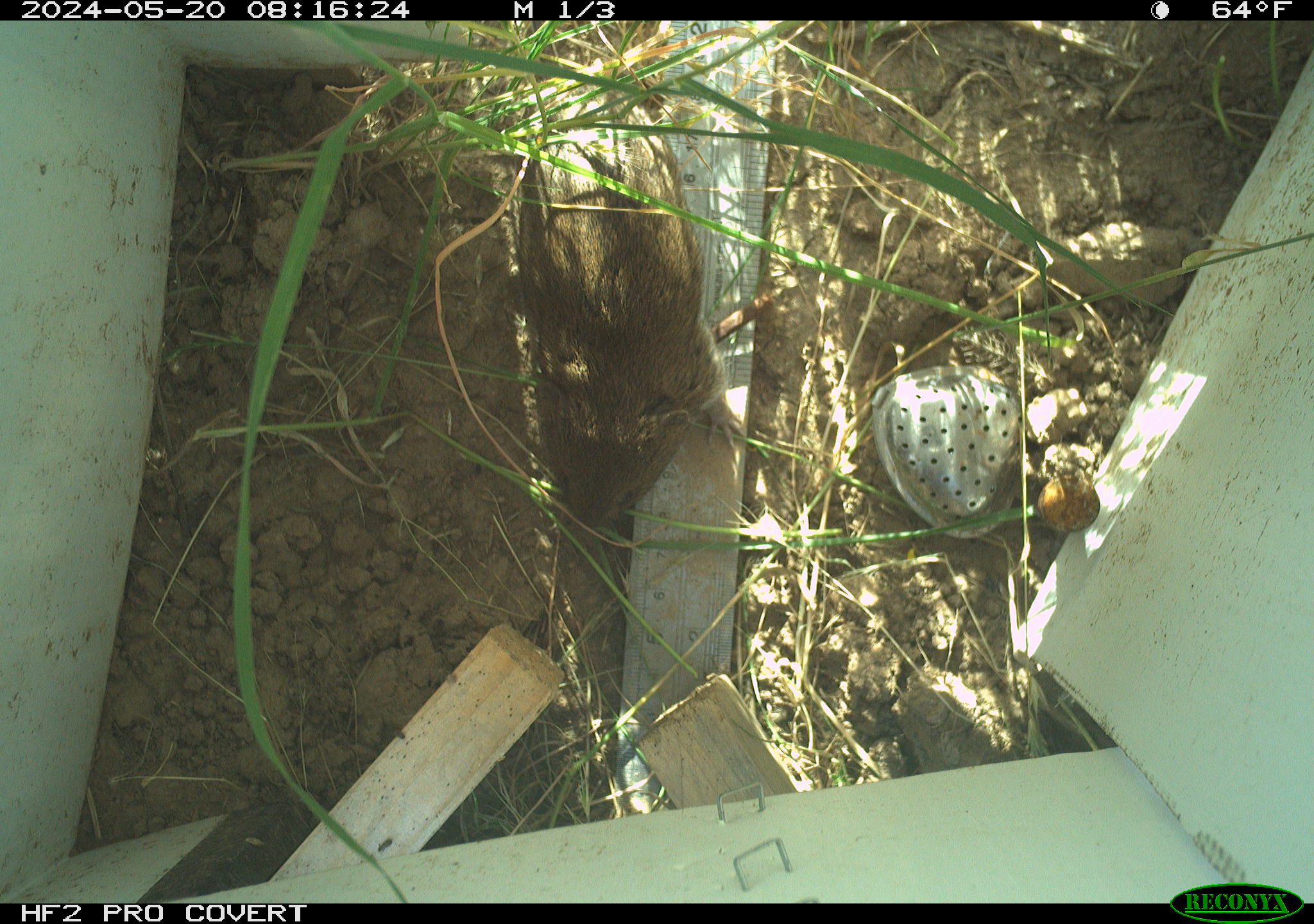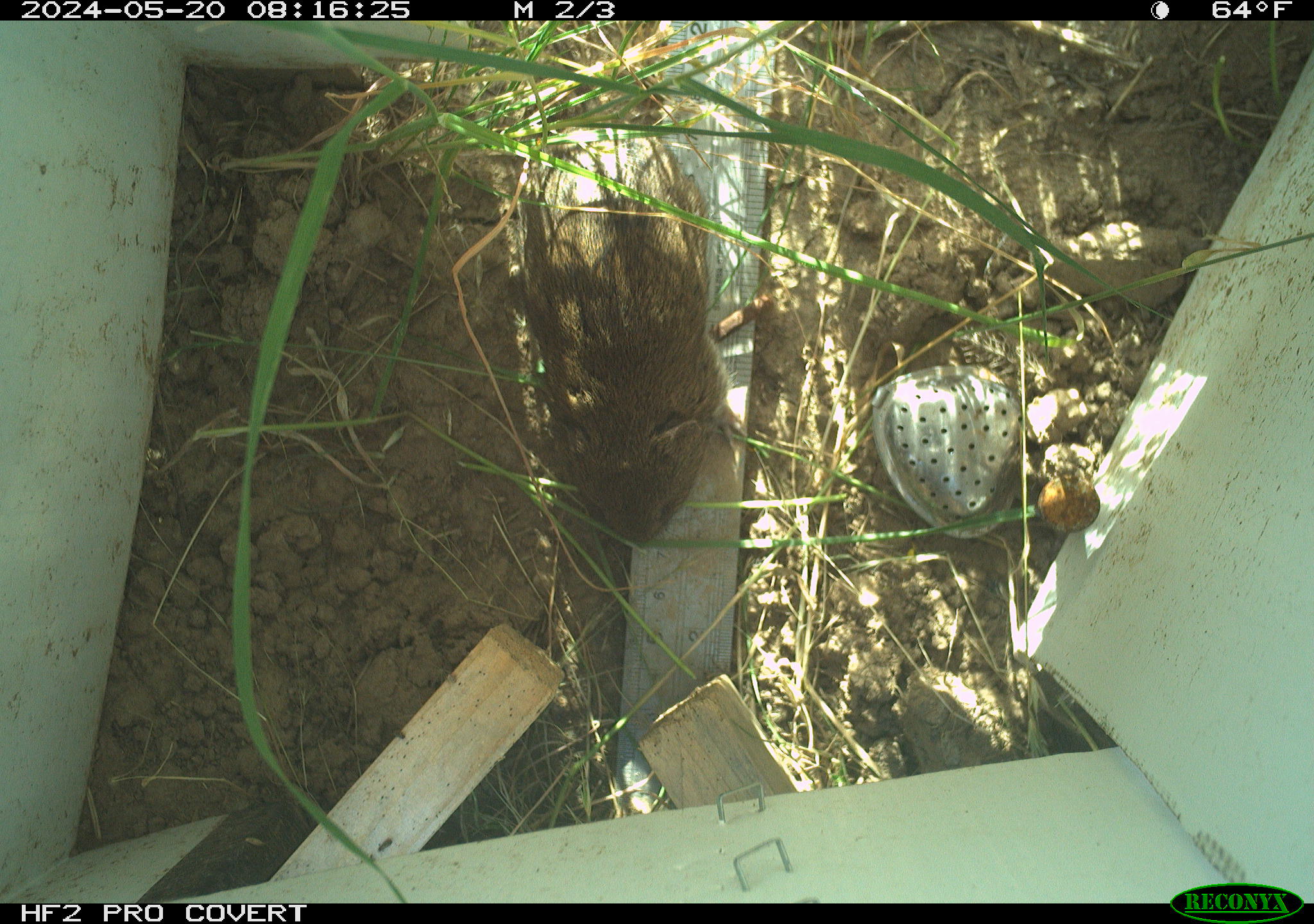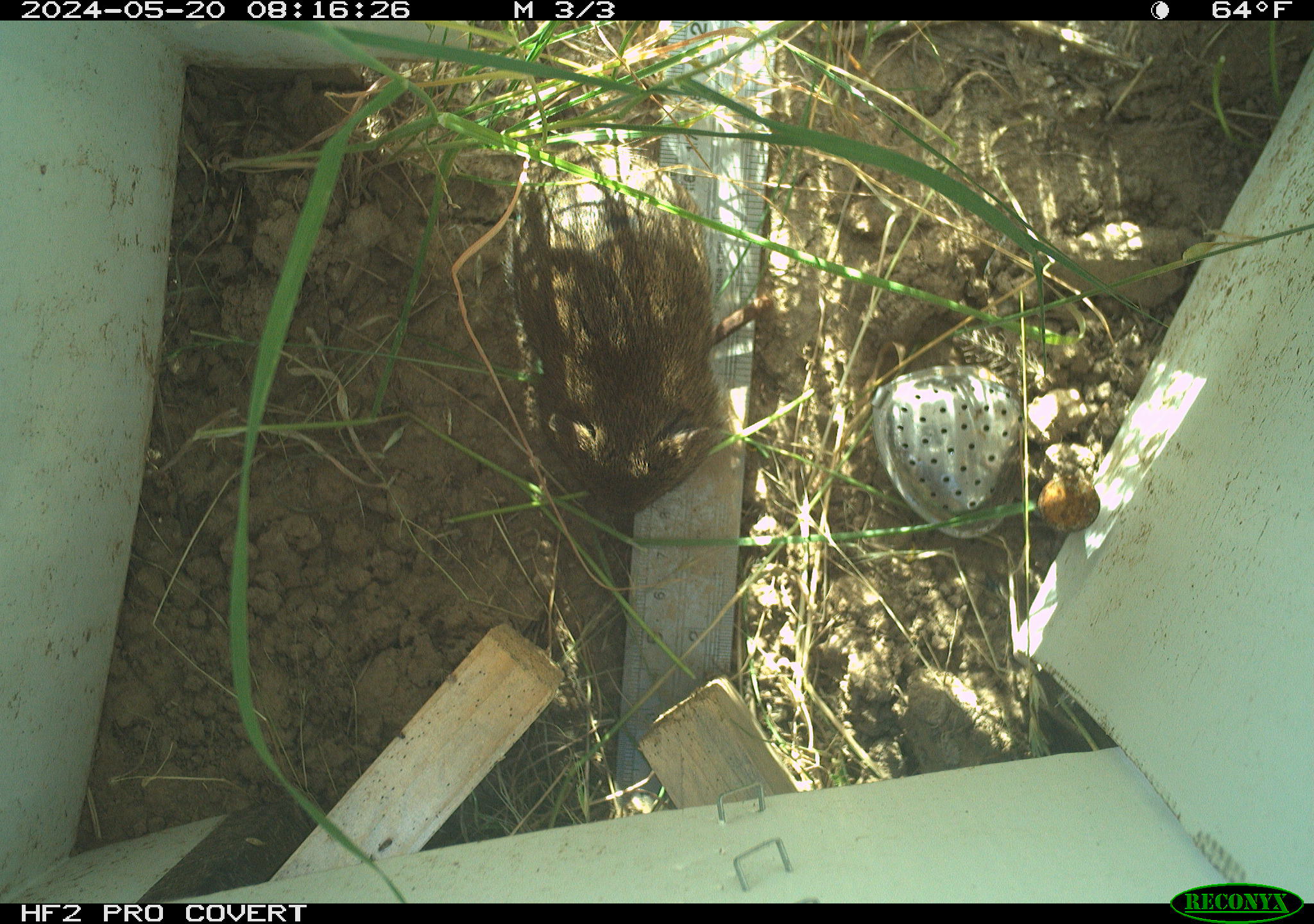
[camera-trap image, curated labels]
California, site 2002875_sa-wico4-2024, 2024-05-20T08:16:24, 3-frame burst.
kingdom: Animalia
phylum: Chordata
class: Mammalia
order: Rodentia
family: Cricetidae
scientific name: Arvicolinae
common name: voles, lemmings, and muskrats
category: arvicolinae subfamily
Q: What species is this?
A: Arvicolinae subfamily (voles, lemmings, and muskrats) (Arvicolinae).